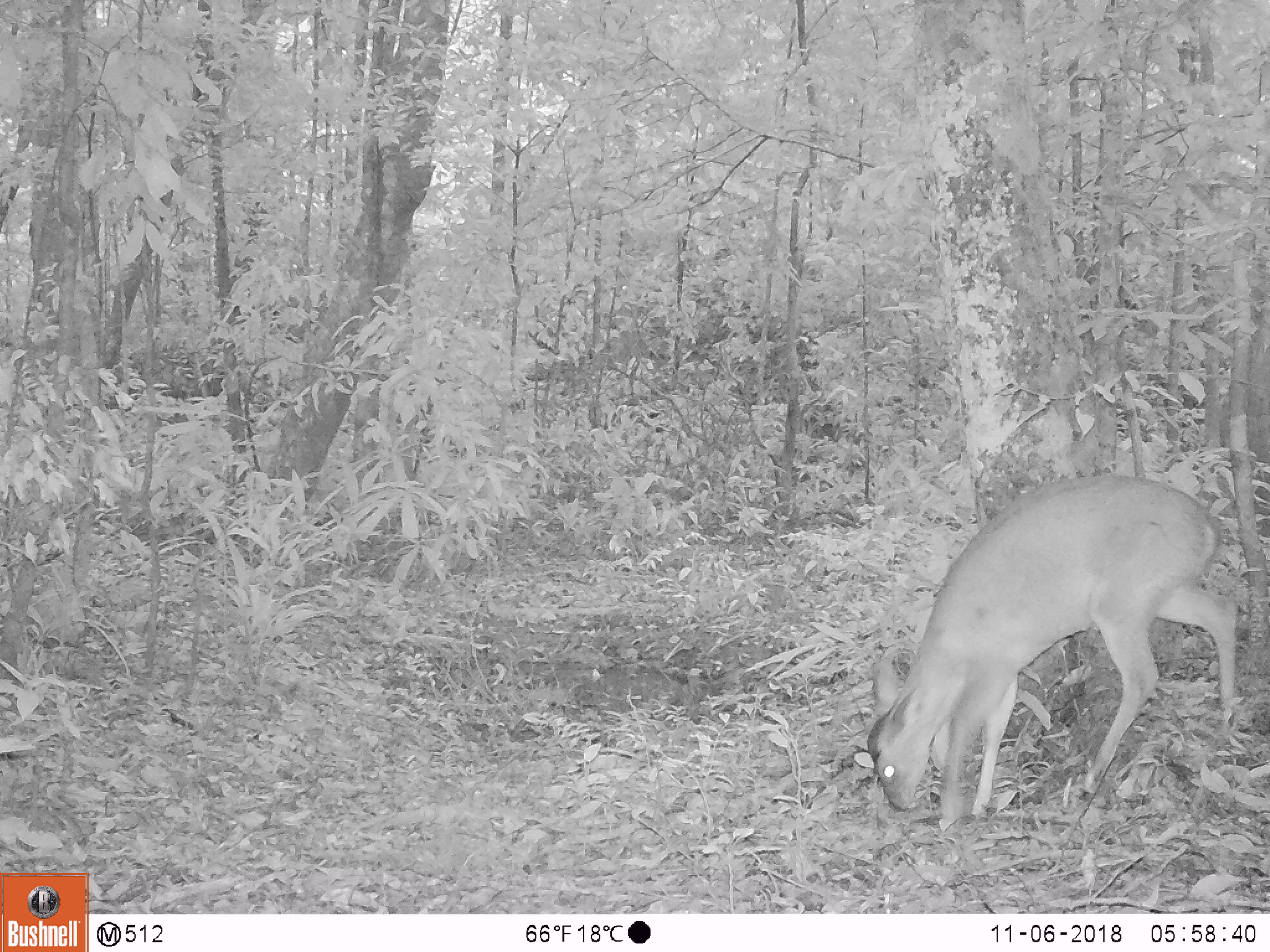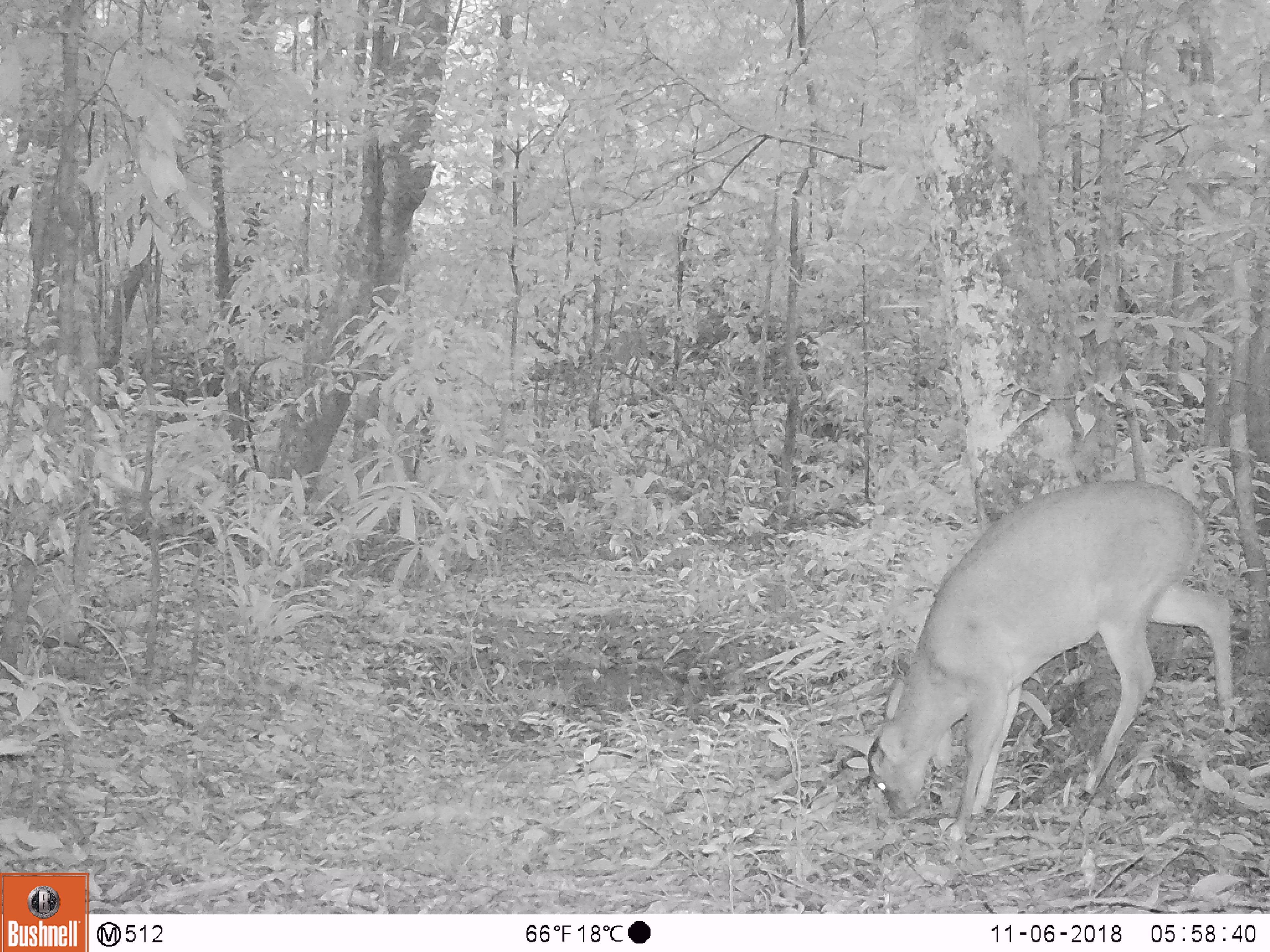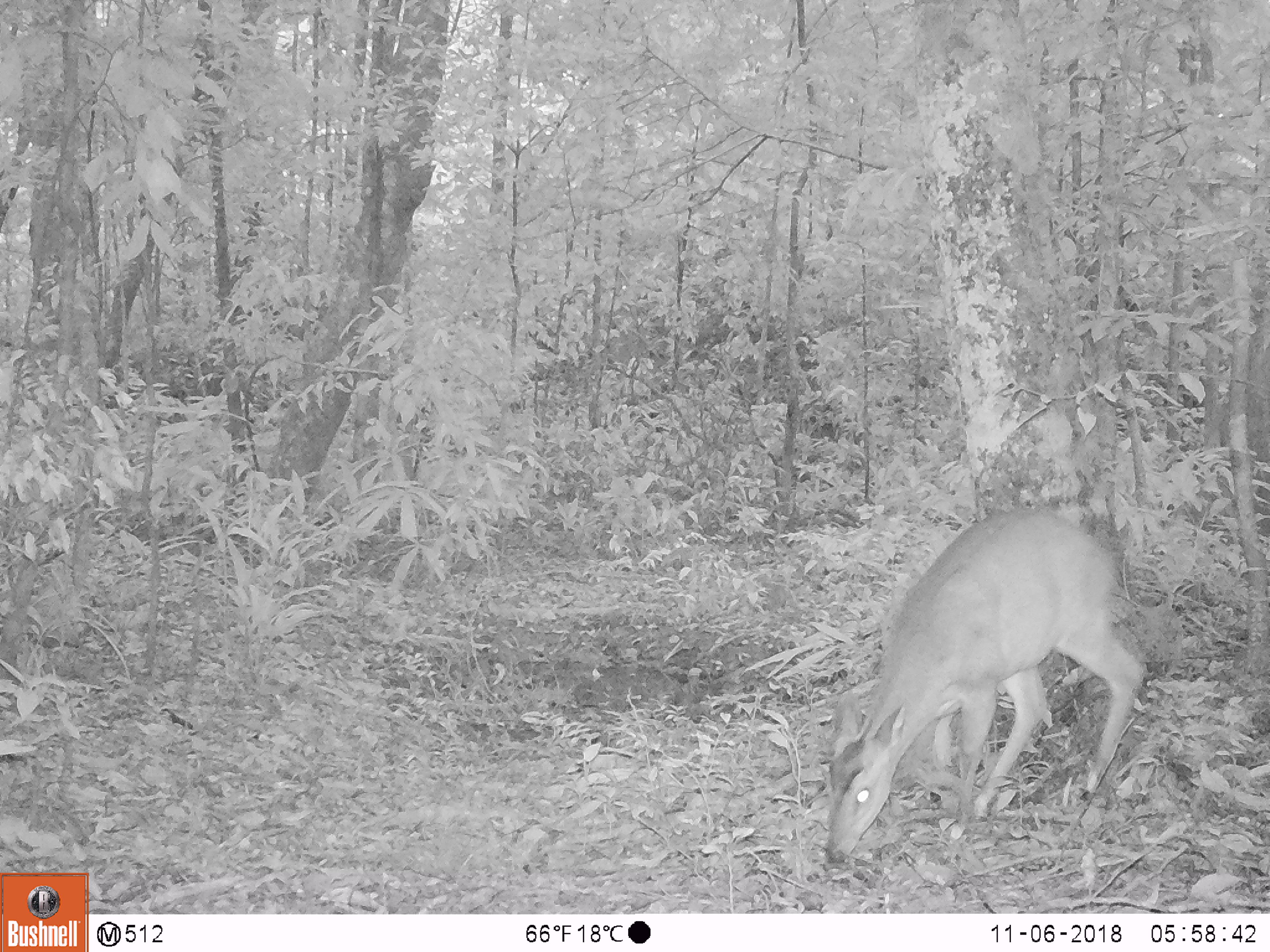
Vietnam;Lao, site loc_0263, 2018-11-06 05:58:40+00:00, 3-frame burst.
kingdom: Animalia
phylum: Chordata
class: Mammalia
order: Artiodactyla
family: Cervidae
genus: Muntiacus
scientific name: Muntiacus vuquangensis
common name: large-antlered muntjac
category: large antlered muntjac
Large antlered muntjac (large-antlered muntjac) (Muntiacus vuquangensis). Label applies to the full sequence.